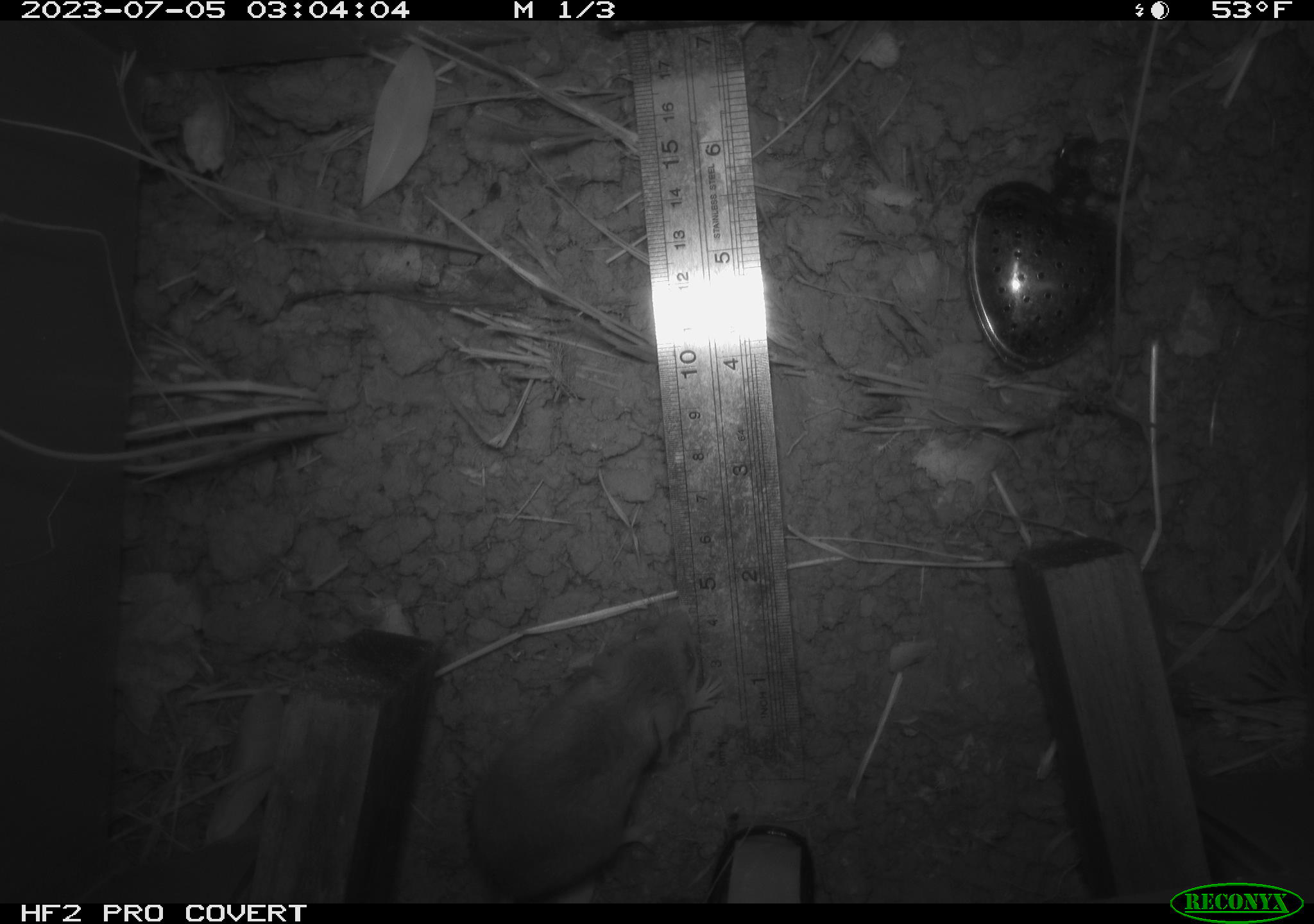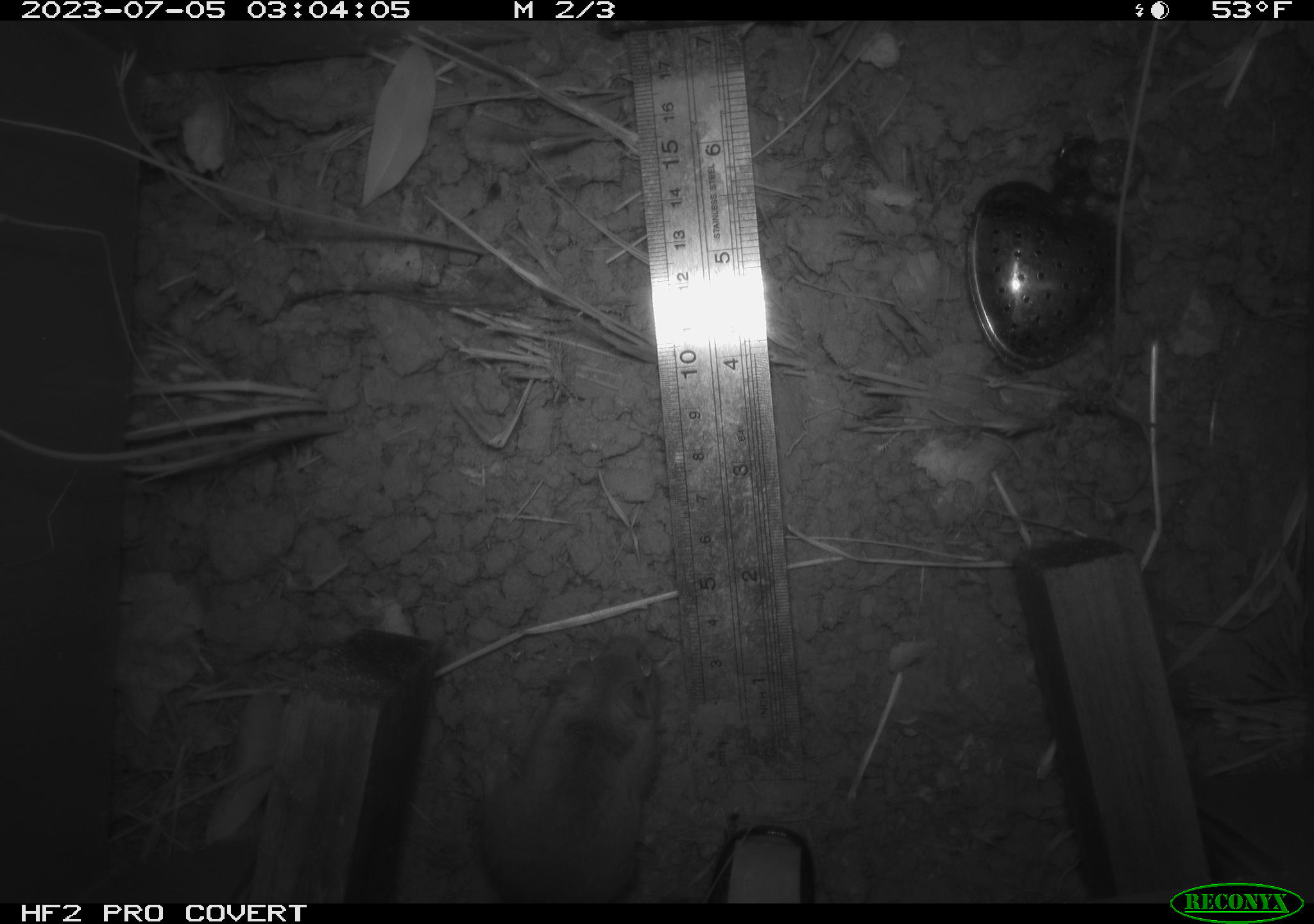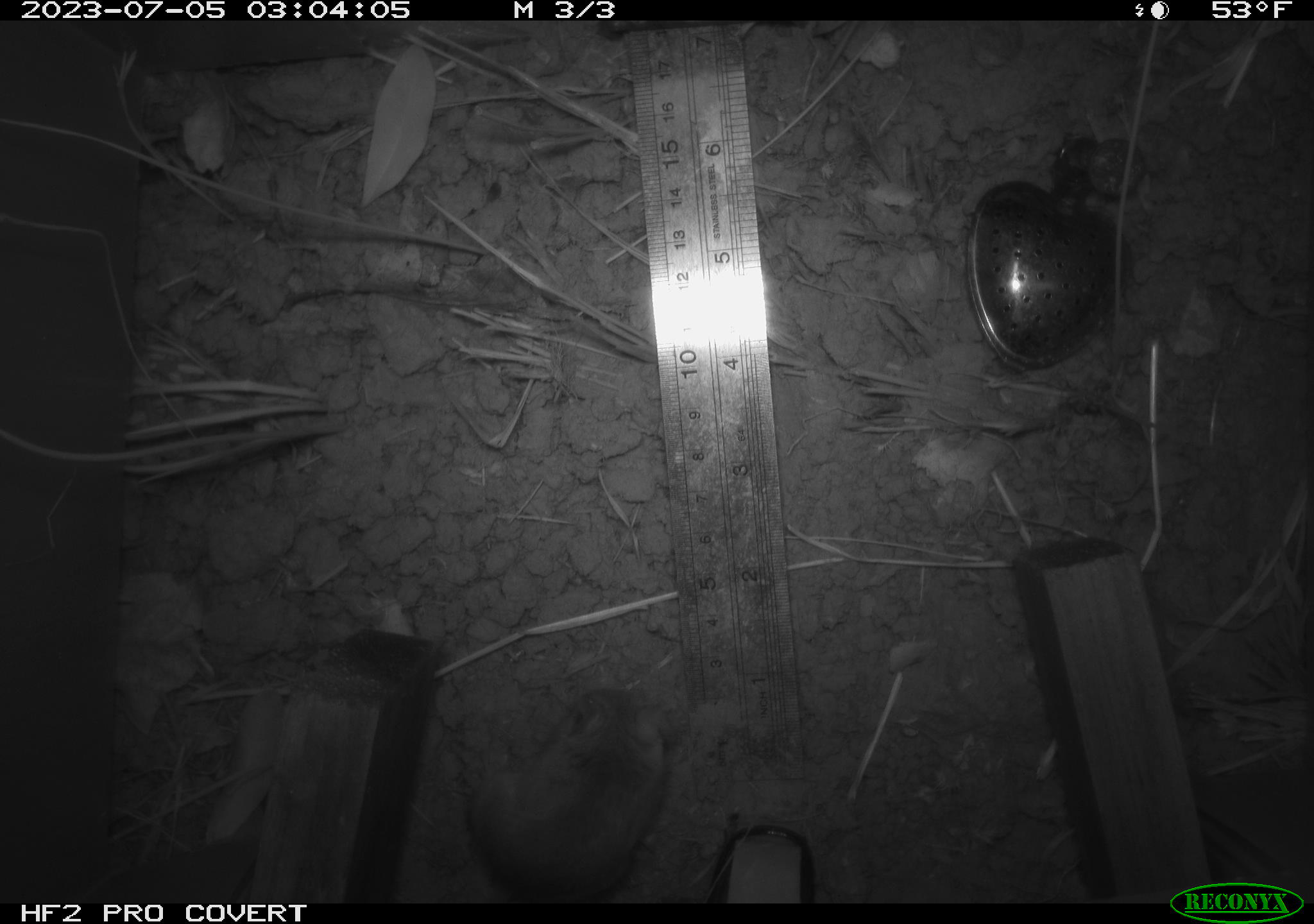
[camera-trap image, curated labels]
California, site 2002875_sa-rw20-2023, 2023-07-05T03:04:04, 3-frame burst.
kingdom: Animalia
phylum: Chordata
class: Mammalia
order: Rodentia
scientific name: Rodentia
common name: mouse species